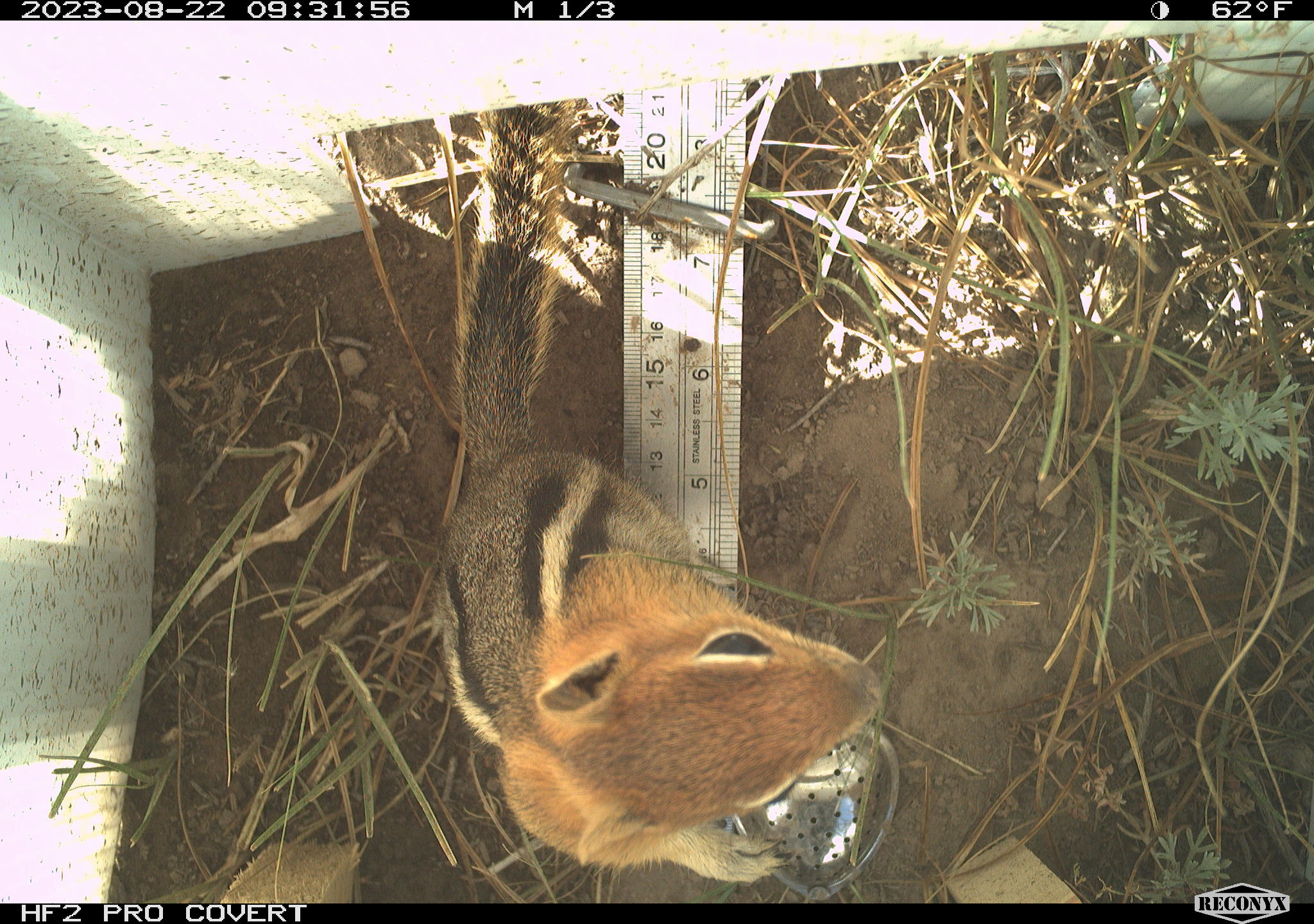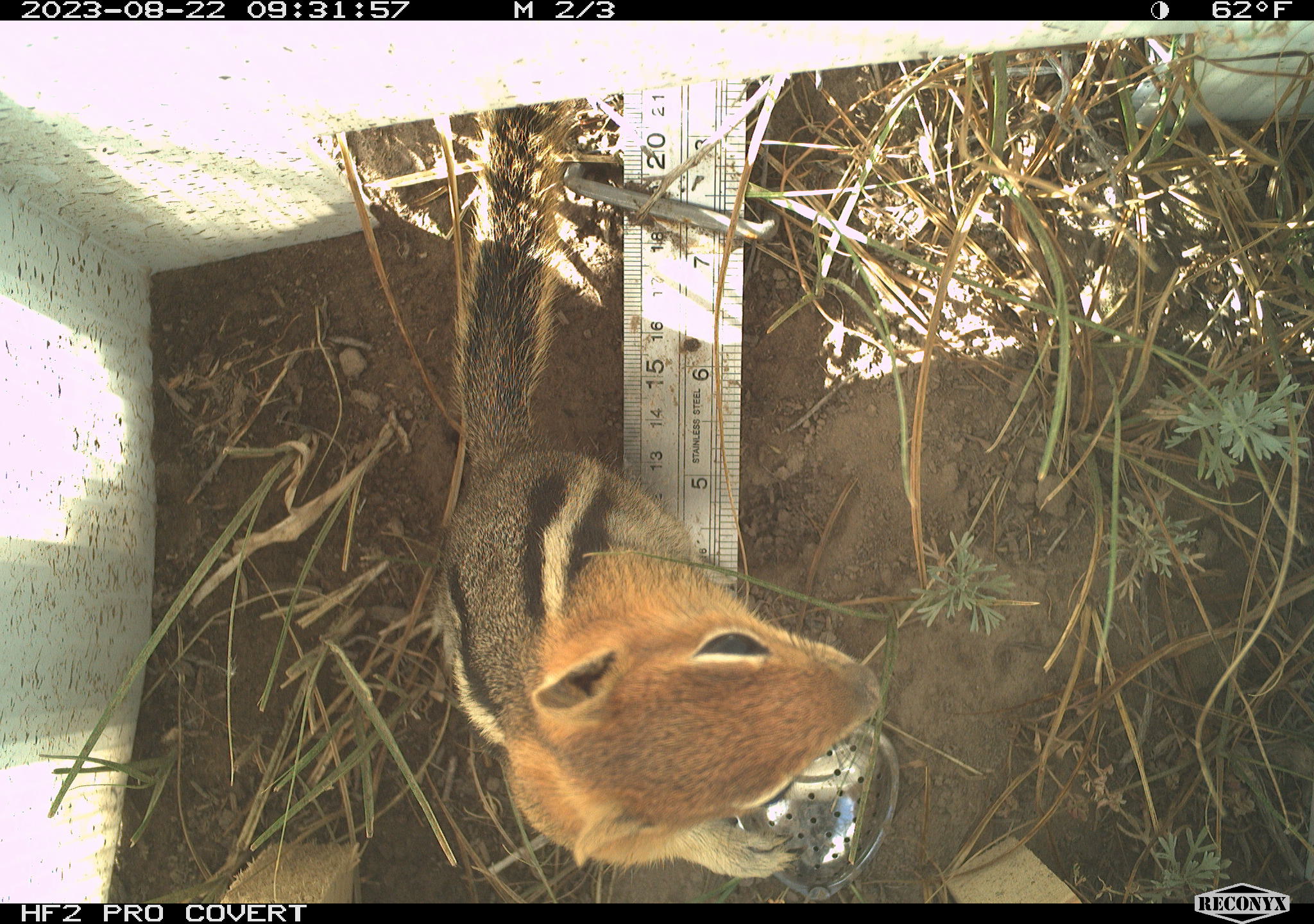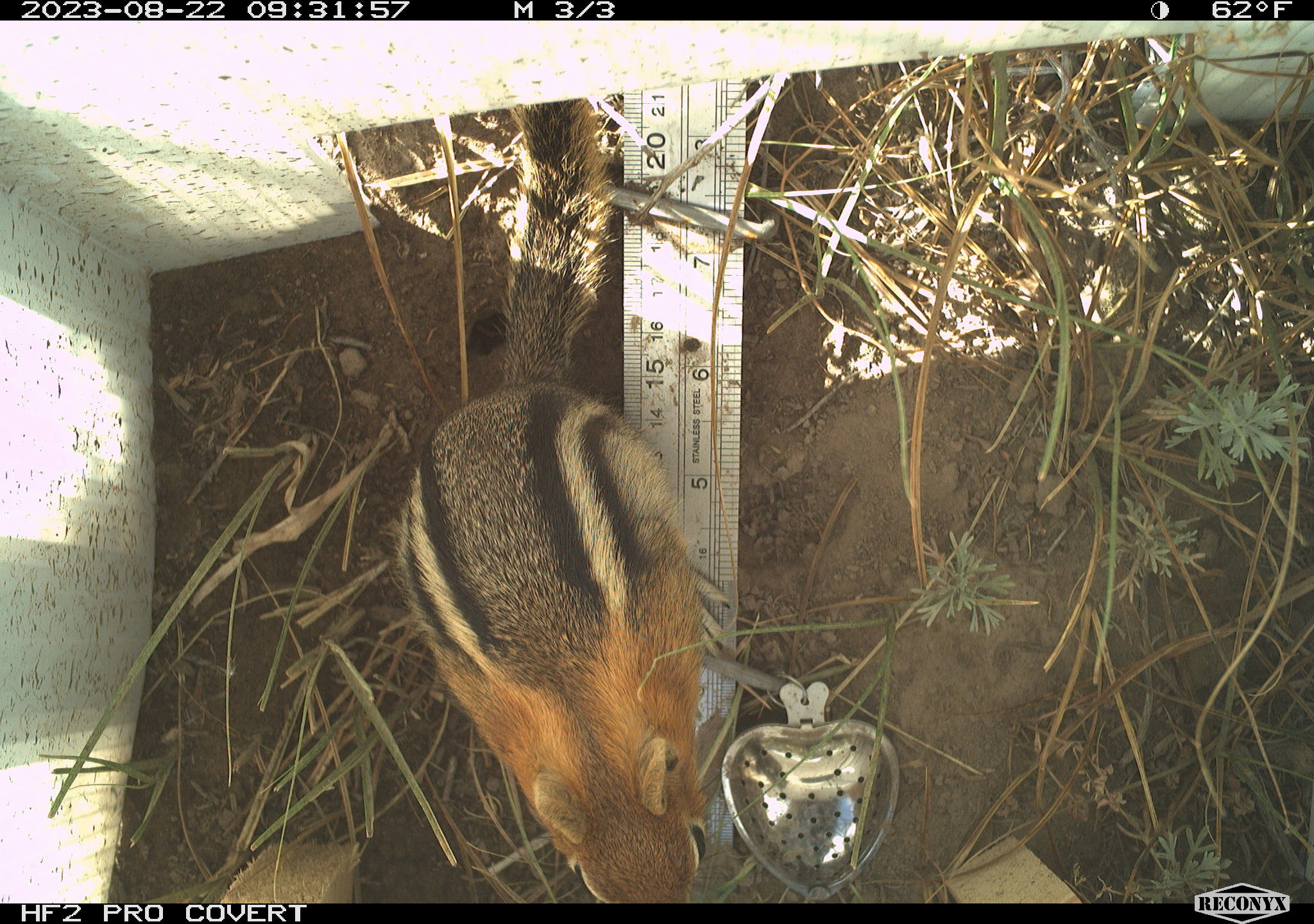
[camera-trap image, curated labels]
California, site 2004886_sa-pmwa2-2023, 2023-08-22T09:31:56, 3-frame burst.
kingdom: Animalia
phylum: Chordata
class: Mammalia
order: Rodentia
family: Sciuridae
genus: Callospermophilus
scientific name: Callospermophilus lateralis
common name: golden mantled ground squirrel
Golden mantled ground squirrel (Callospermophilus lateralis).